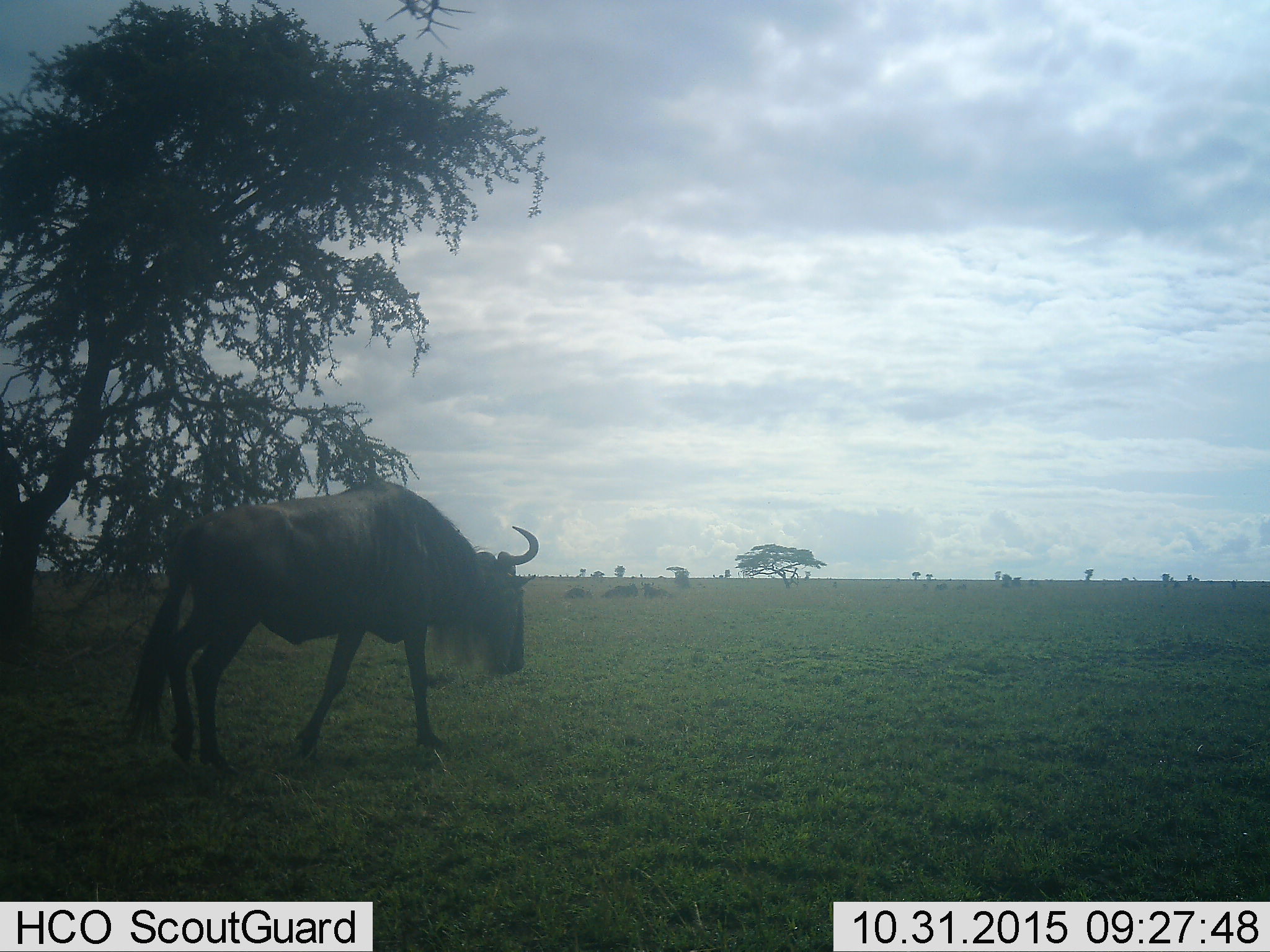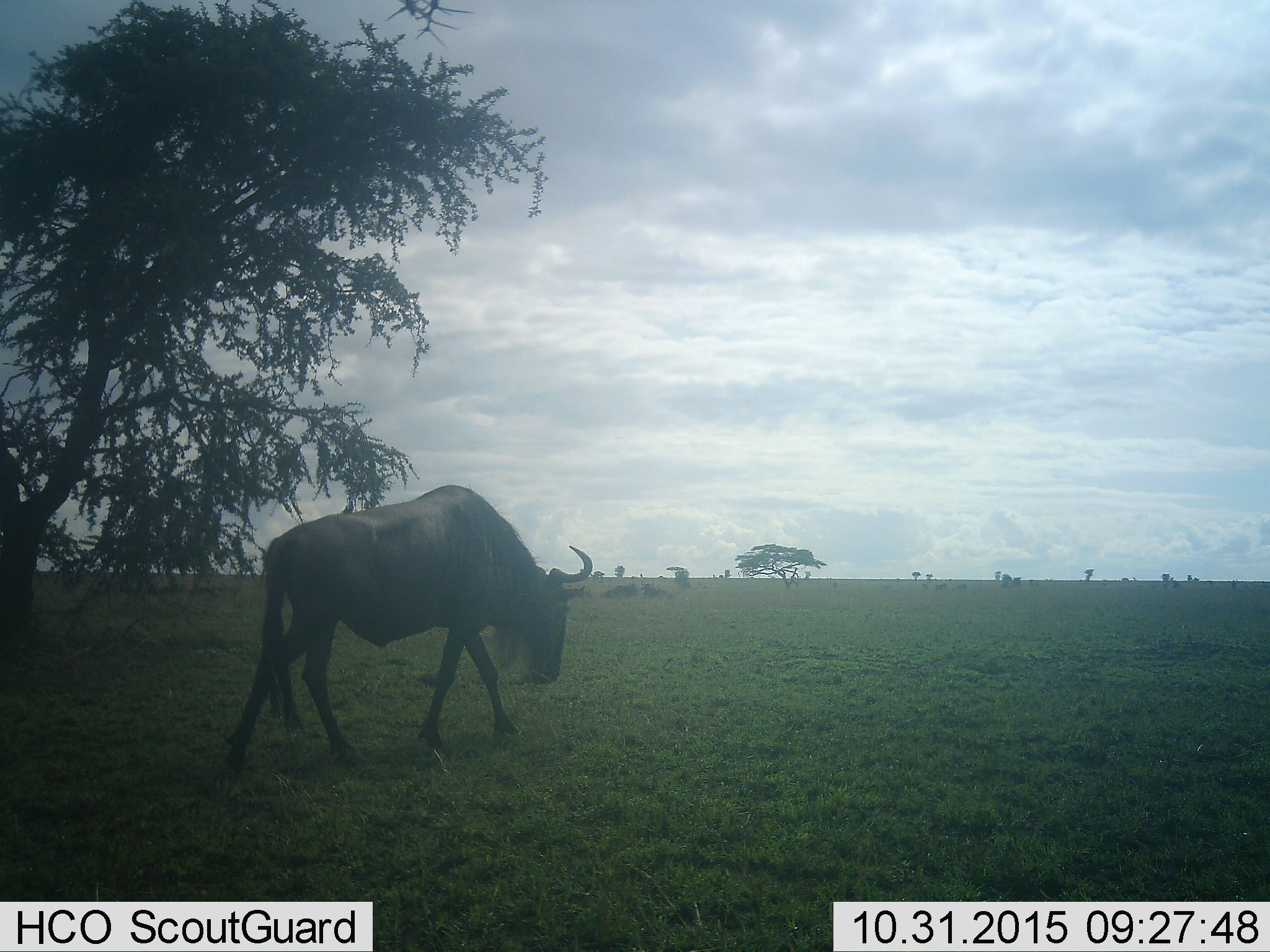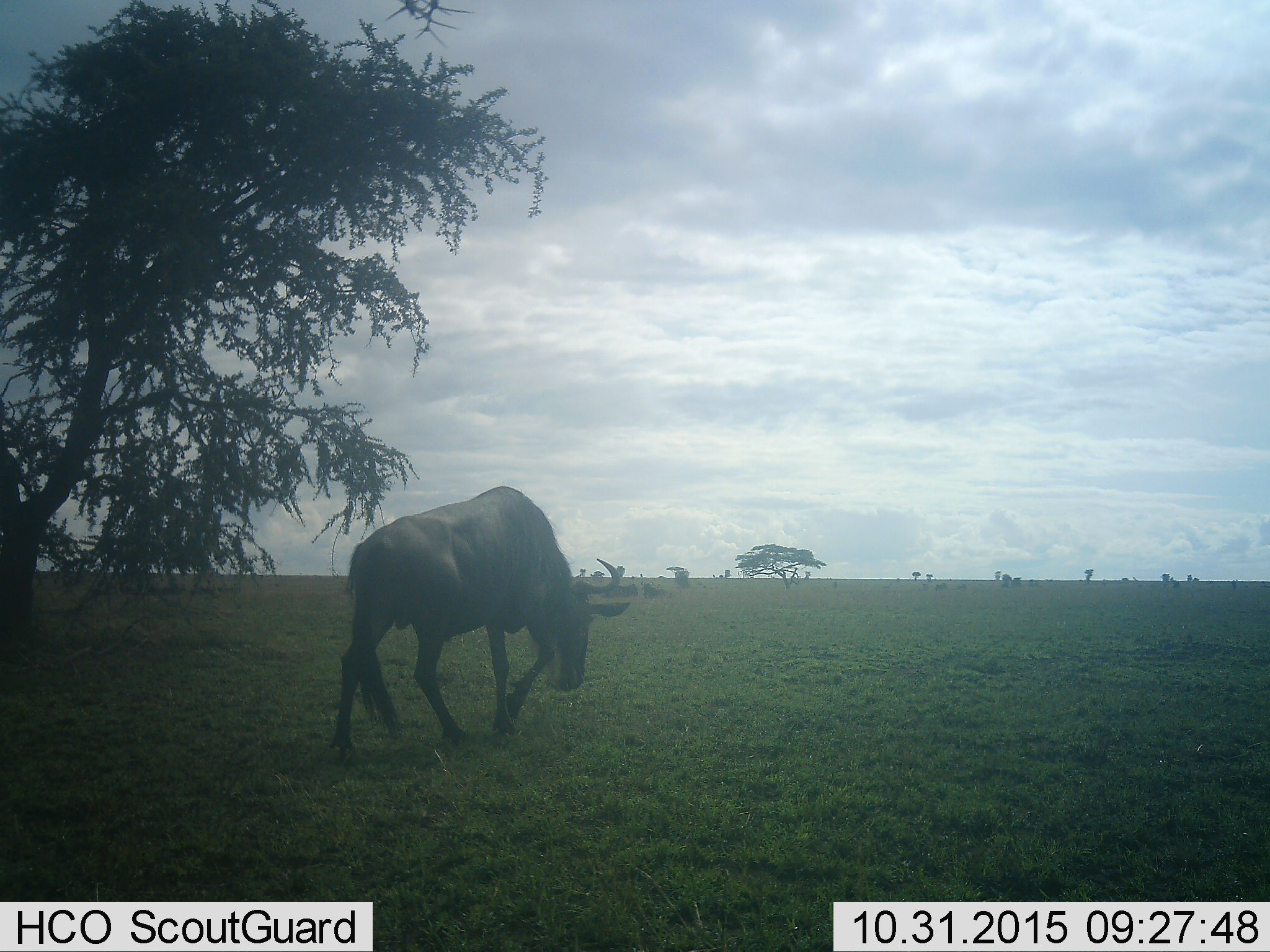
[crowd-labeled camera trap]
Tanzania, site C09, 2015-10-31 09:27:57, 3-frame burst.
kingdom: Animalia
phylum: Chordata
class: Mammalia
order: Artiodactyla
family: Bovidae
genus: Connochaetes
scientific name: Connochaetes taurinus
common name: blue wildebeest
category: wildebeest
Wildebeest (blue wildebeest) (Connochaetes taurinus), count 1. Behavior (volunteer vote fractions): standing 12%, resting 35%, moving 94%, interacting 0%. Young present (vote fraction): 6%. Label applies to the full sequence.